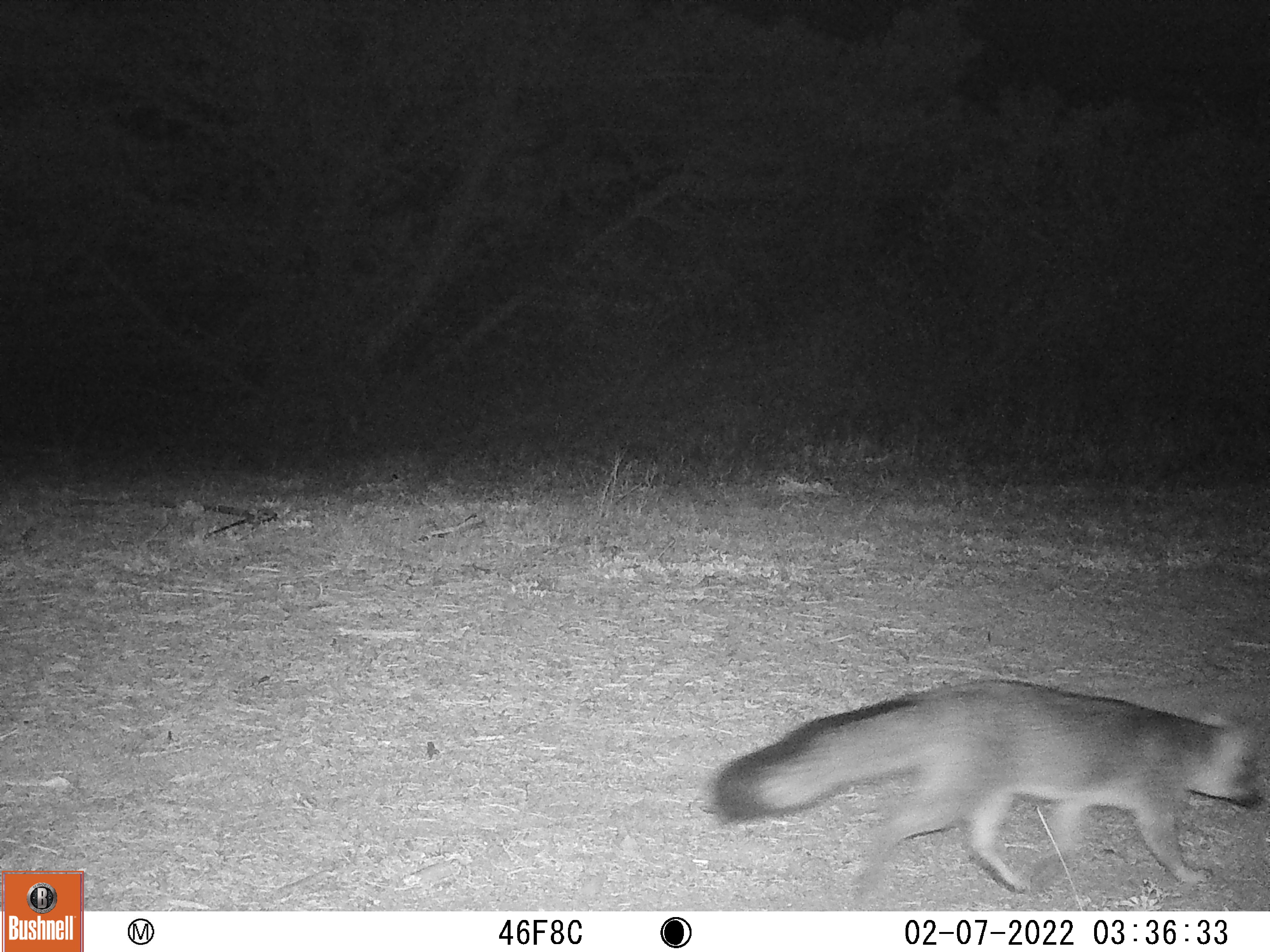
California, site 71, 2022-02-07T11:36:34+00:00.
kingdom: Animalia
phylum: Chordata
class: Mammalia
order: Carnivora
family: Canidae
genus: Urocyon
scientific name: Urocyon cinereoargenteus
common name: gray fox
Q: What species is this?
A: Gray fox (Urocyon cinereoargenteus).